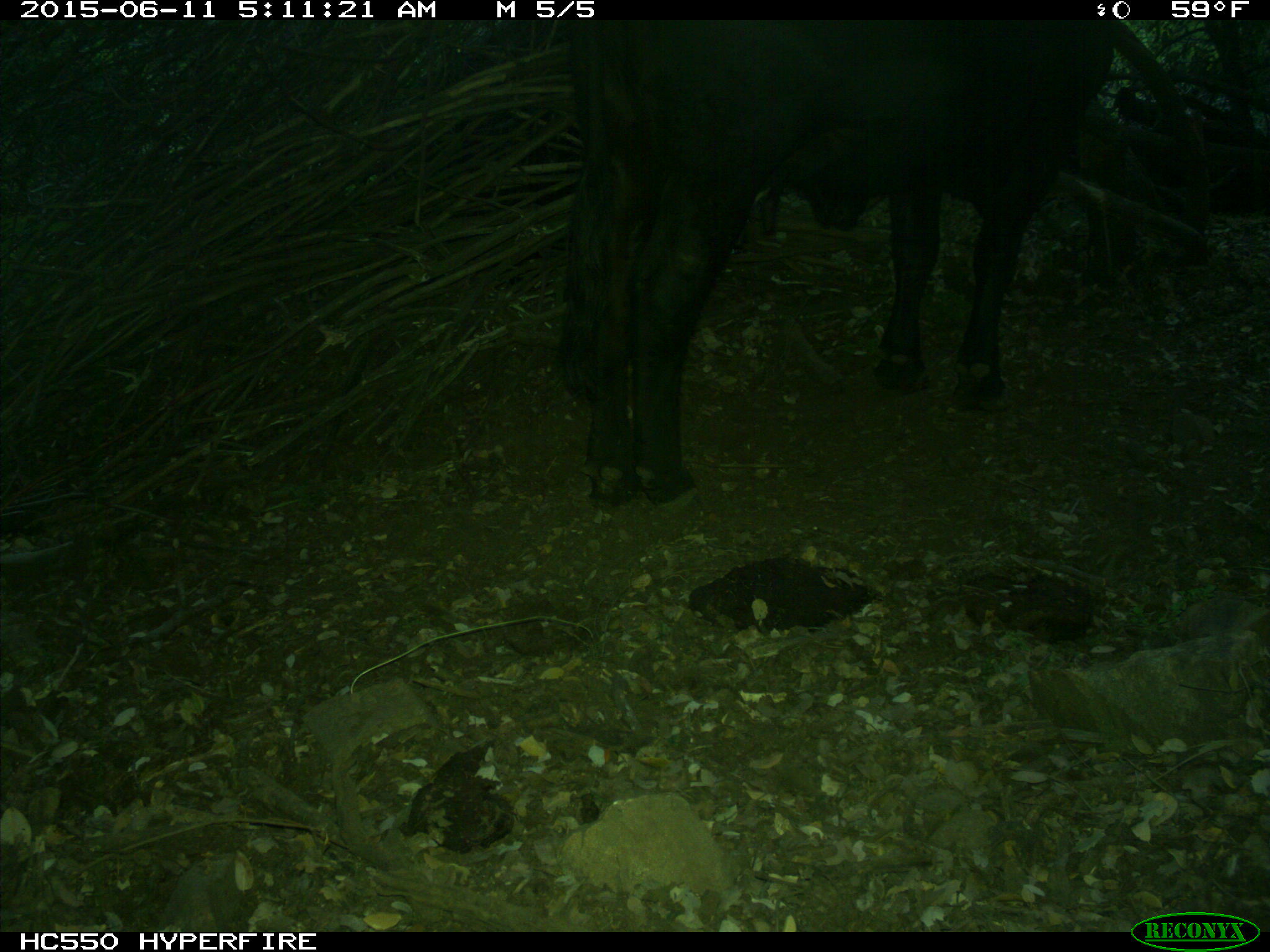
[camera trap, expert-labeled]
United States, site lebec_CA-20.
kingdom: Animalia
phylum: Chordata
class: Mammalia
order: Artiodactyla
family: Bovidae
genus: Bos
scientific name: Bos taurus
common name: domestic cow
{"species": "Bos taurus (domestic cow)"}